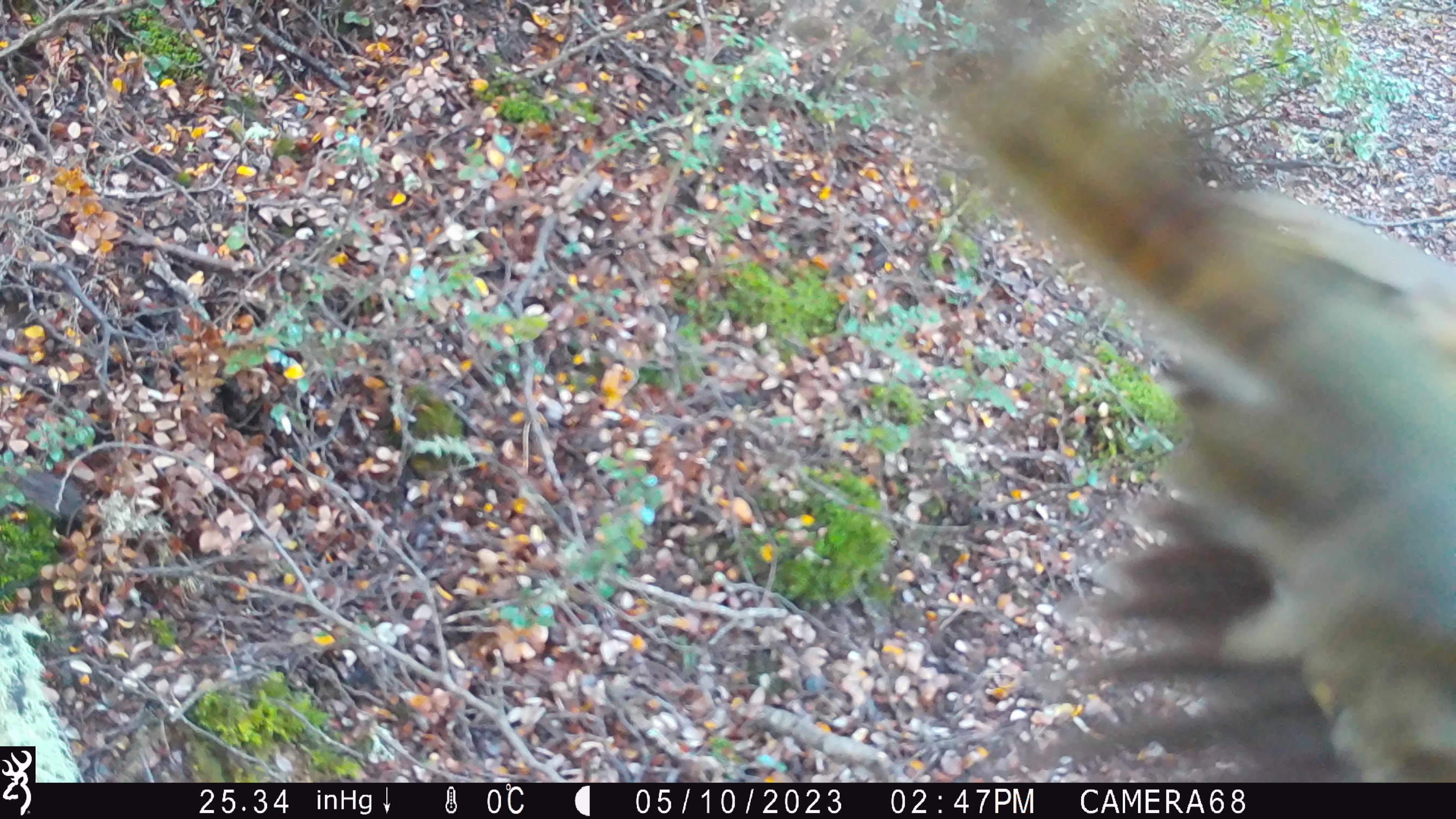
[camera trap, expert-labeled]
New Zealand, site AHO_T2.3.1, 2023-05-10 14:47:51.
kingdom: Animalia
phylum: Chordata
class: Aves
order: Psittaciformes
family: Strigopidae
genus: Nestor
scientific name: Nestor notabilis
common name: kea